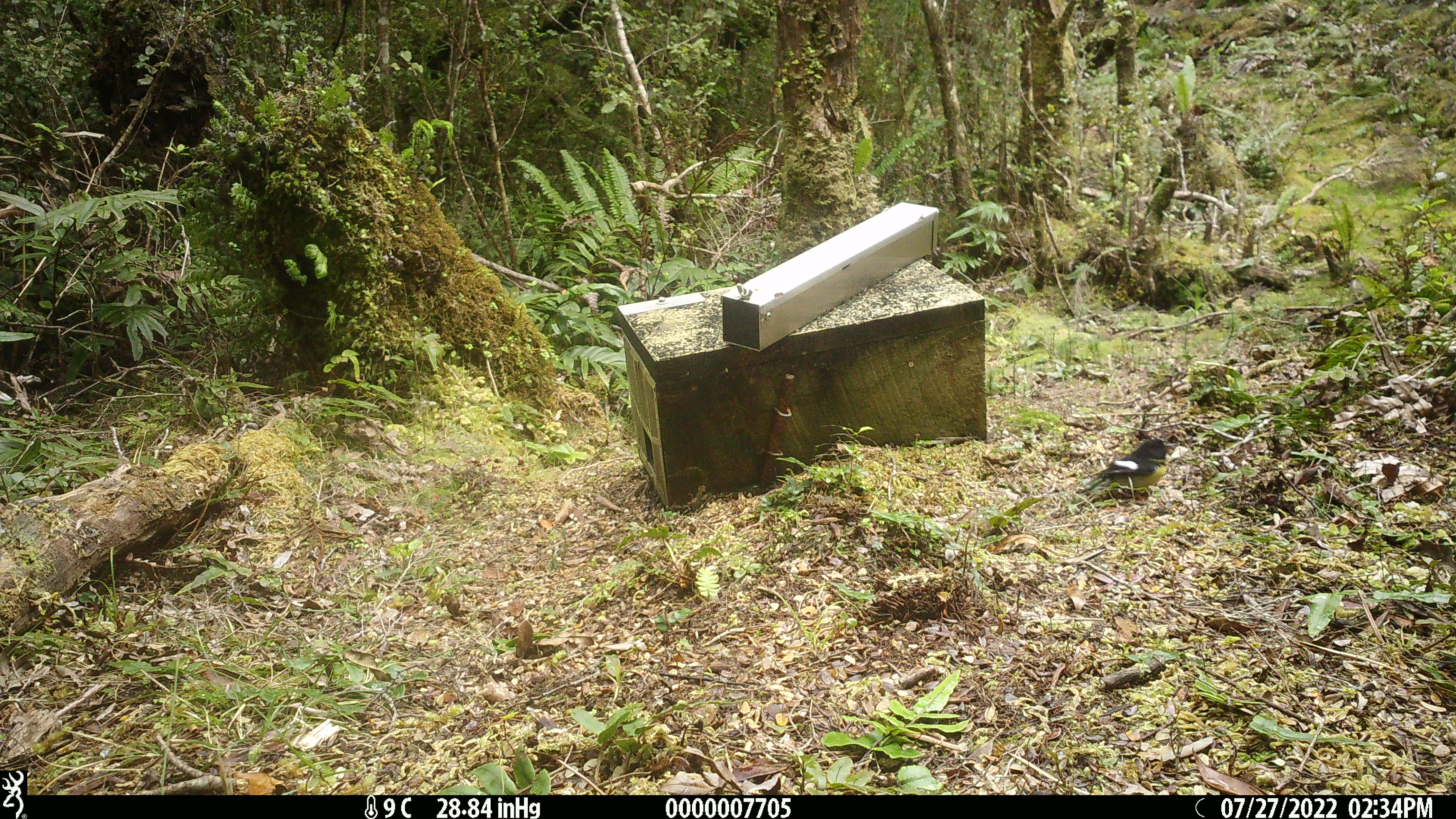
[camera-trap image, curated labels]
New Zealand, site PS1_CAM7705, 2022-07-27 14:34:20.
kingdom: Animalia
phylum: Chordata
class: Aves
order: Passeriformes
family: Petroicidae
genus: Petroica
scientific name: Petroica macrocephala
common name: tomtit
Tomtit (Petroica macrocephala).